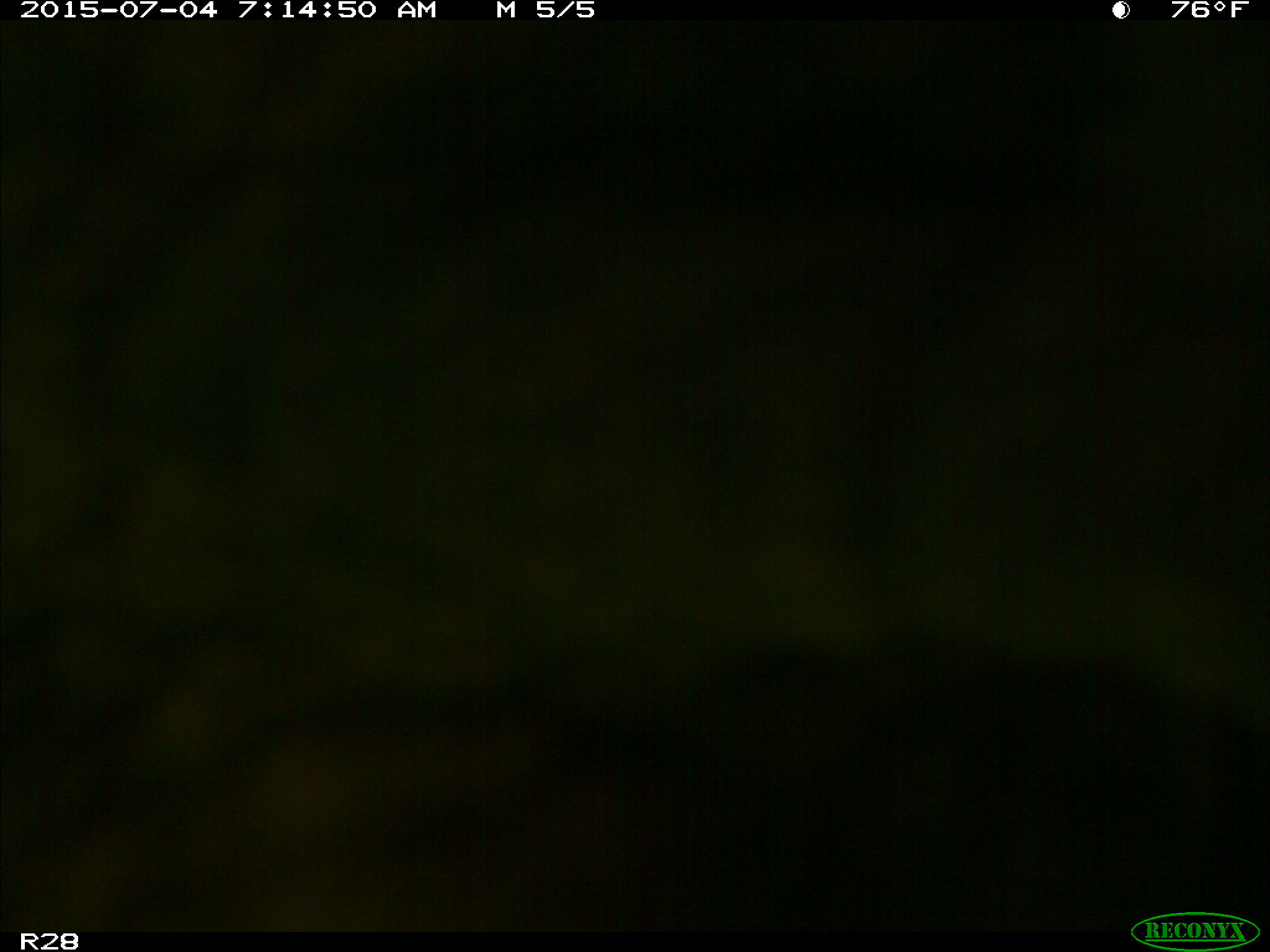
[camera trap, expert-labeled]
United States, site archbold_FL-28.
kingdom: Animalia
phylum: Chordata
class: Mammalia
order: Artiodactyla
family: Bovidae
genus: Bos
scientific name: Bos taurus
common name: domestic cow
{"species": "Bos taurus (domestic cow)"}